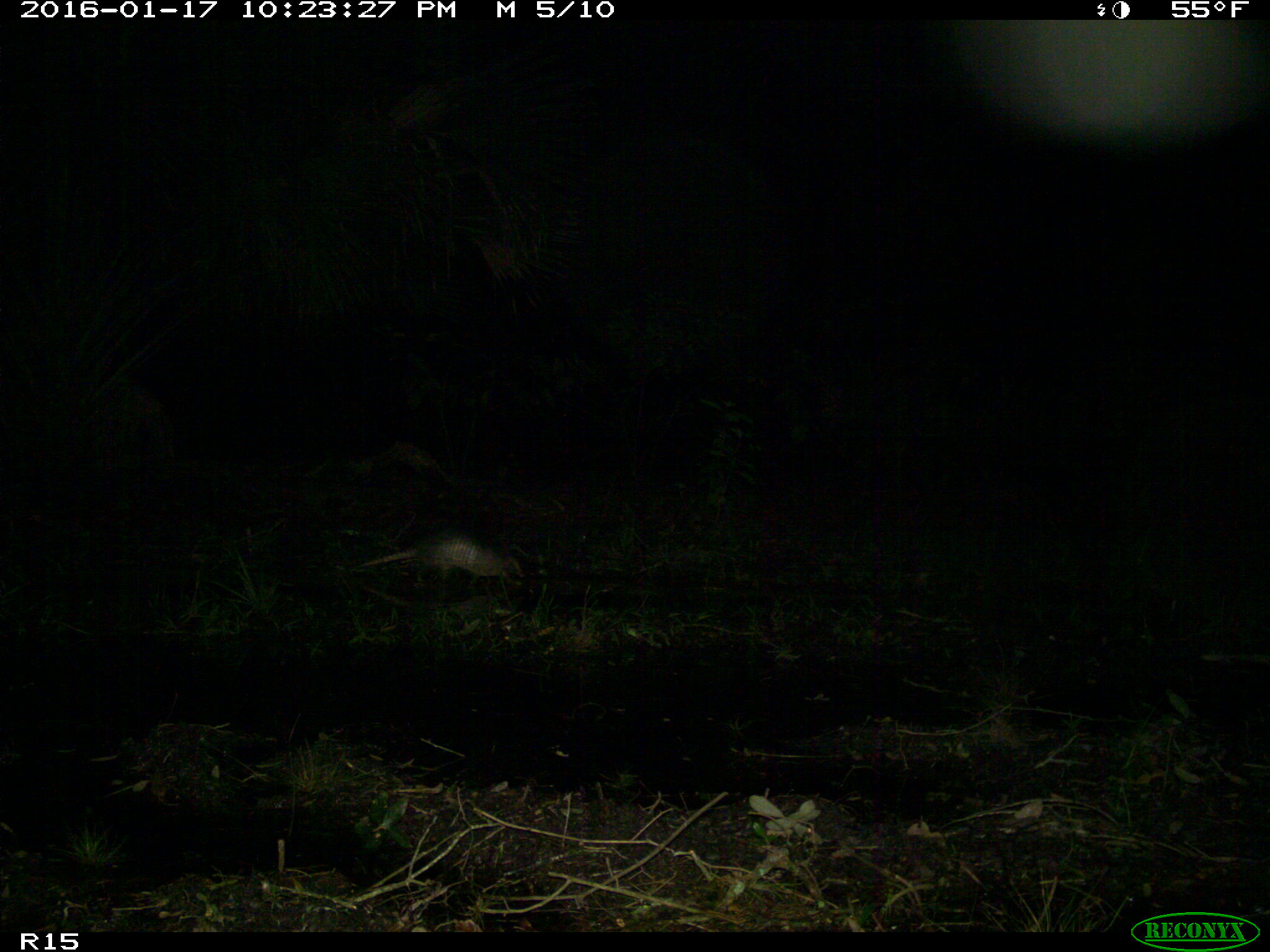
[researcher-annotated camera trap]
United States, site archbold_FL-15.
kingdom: Animalia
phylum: Chordata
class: Mammalia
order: Cingulata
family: Dasypodidae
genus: Dasypus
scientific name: Dasypus novemcinctus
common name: nine-banded armadillo